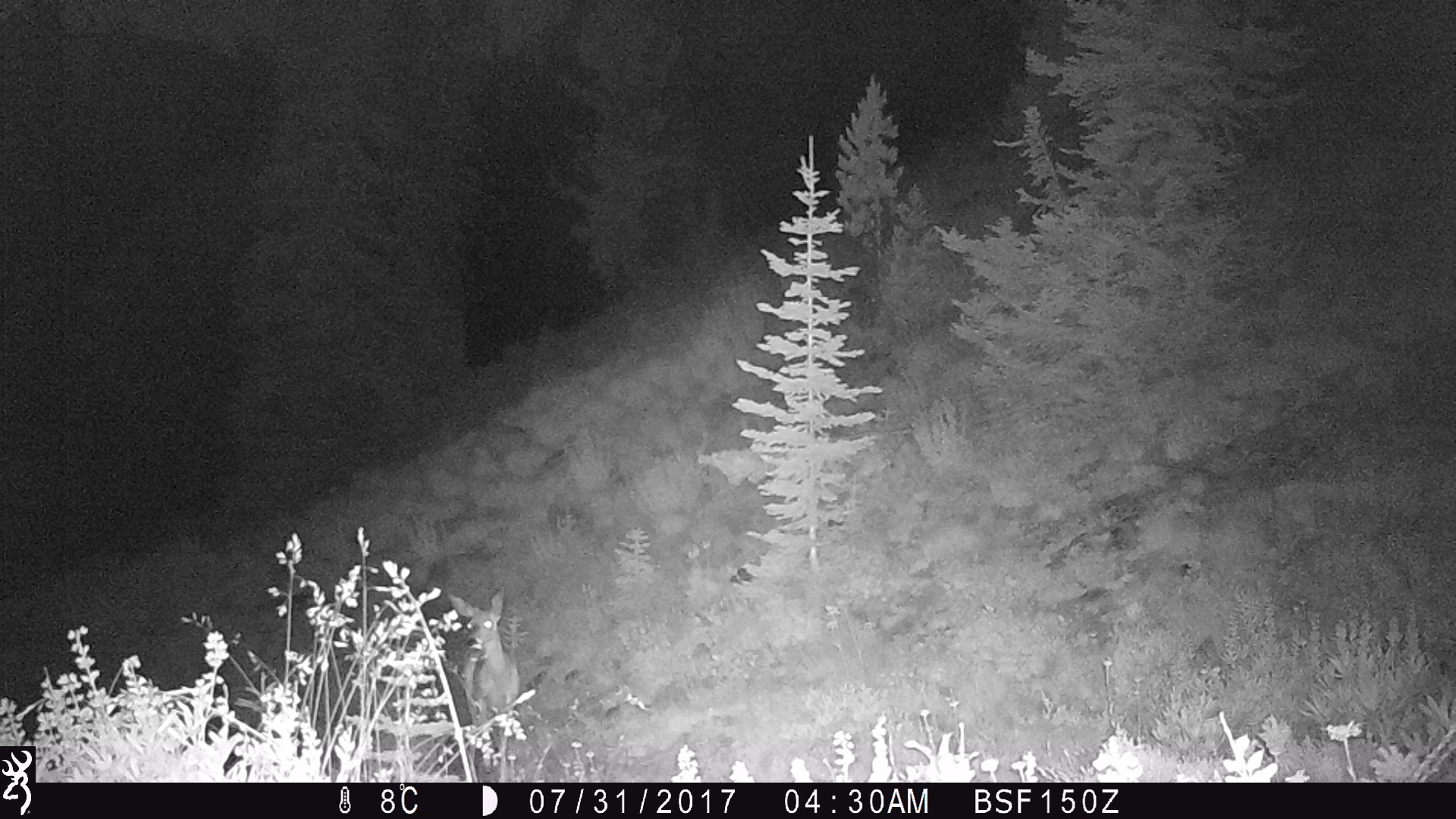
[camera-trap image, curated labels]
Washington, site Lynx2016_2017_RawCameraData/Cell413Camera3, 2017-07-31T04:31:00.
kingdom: Animalia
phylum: Chordata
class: Mammalia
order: Artiodactyla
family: Cervidae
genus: Odocoileus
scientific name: Odocoileus hemionus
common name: mule deer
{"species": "Odocoileus hemionus (mule deer)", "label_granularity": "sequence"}